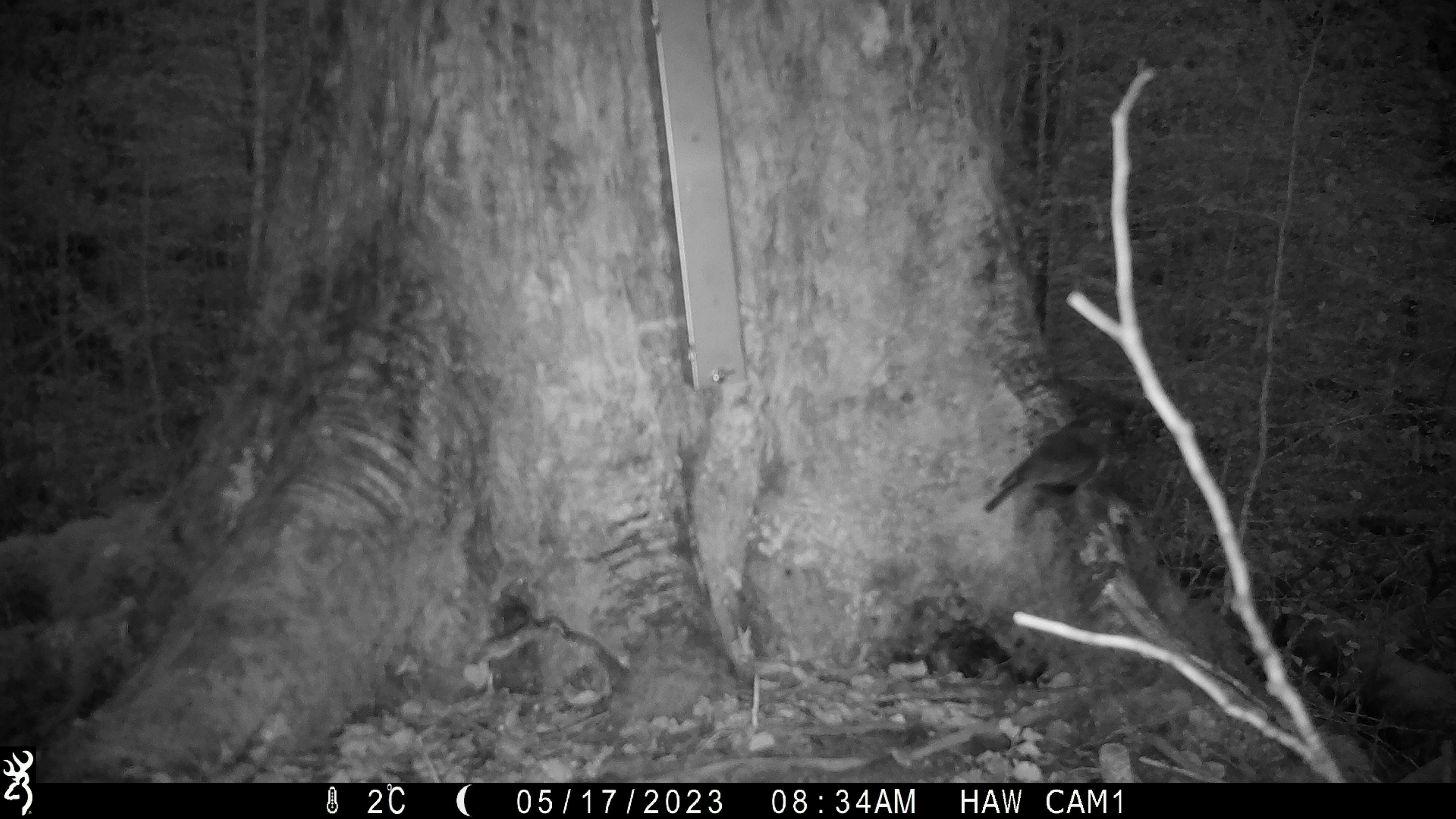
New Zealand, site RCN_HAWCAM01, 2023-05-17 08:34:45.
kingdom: Animalia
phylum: Chordata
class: Aves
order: Passeriformes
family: Petroicidae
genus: Petroica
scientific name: Petroica australis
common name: new zealand robin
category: robin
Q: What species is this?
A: Robin (new zealand robin) (Petroica australis).